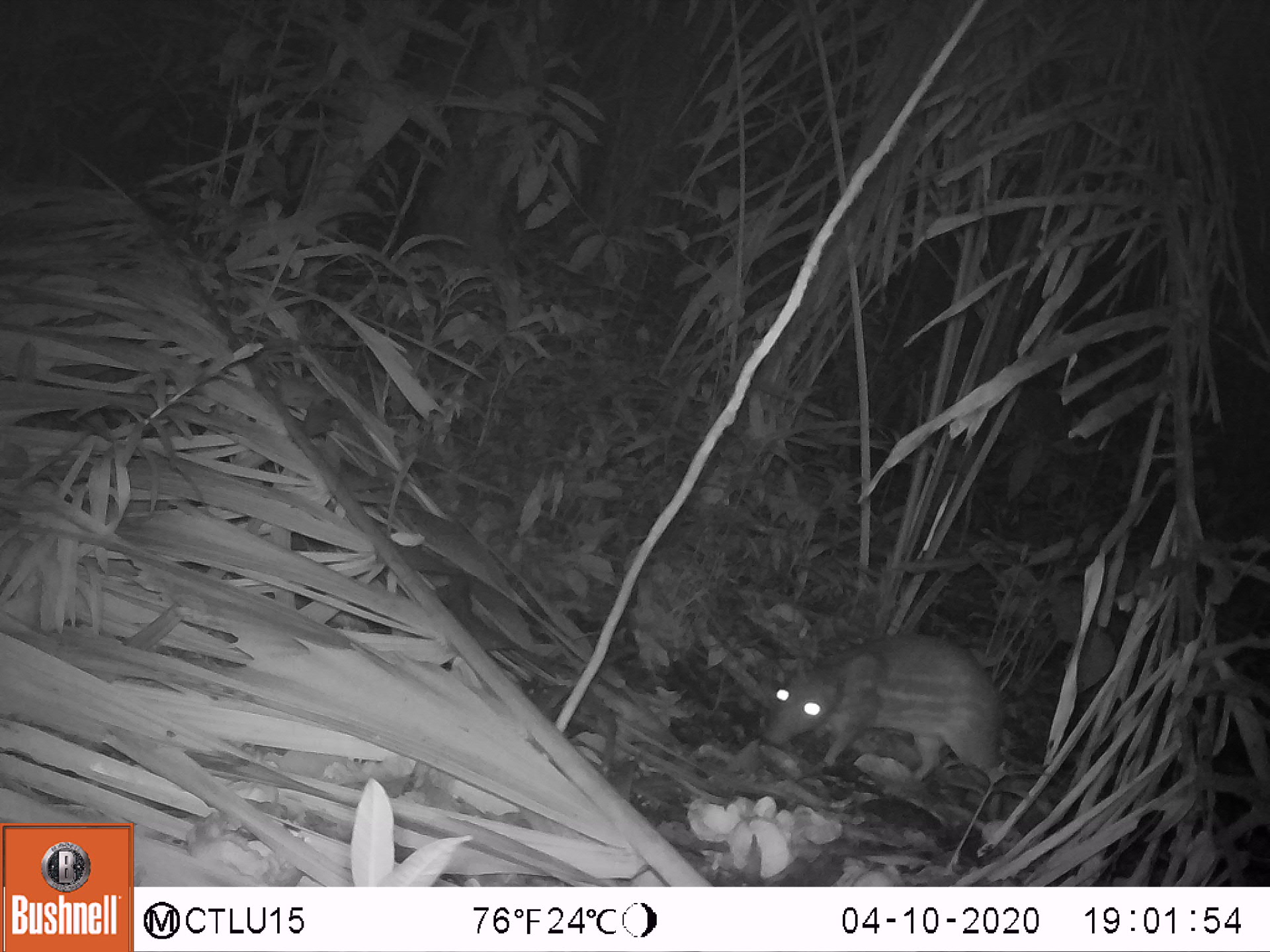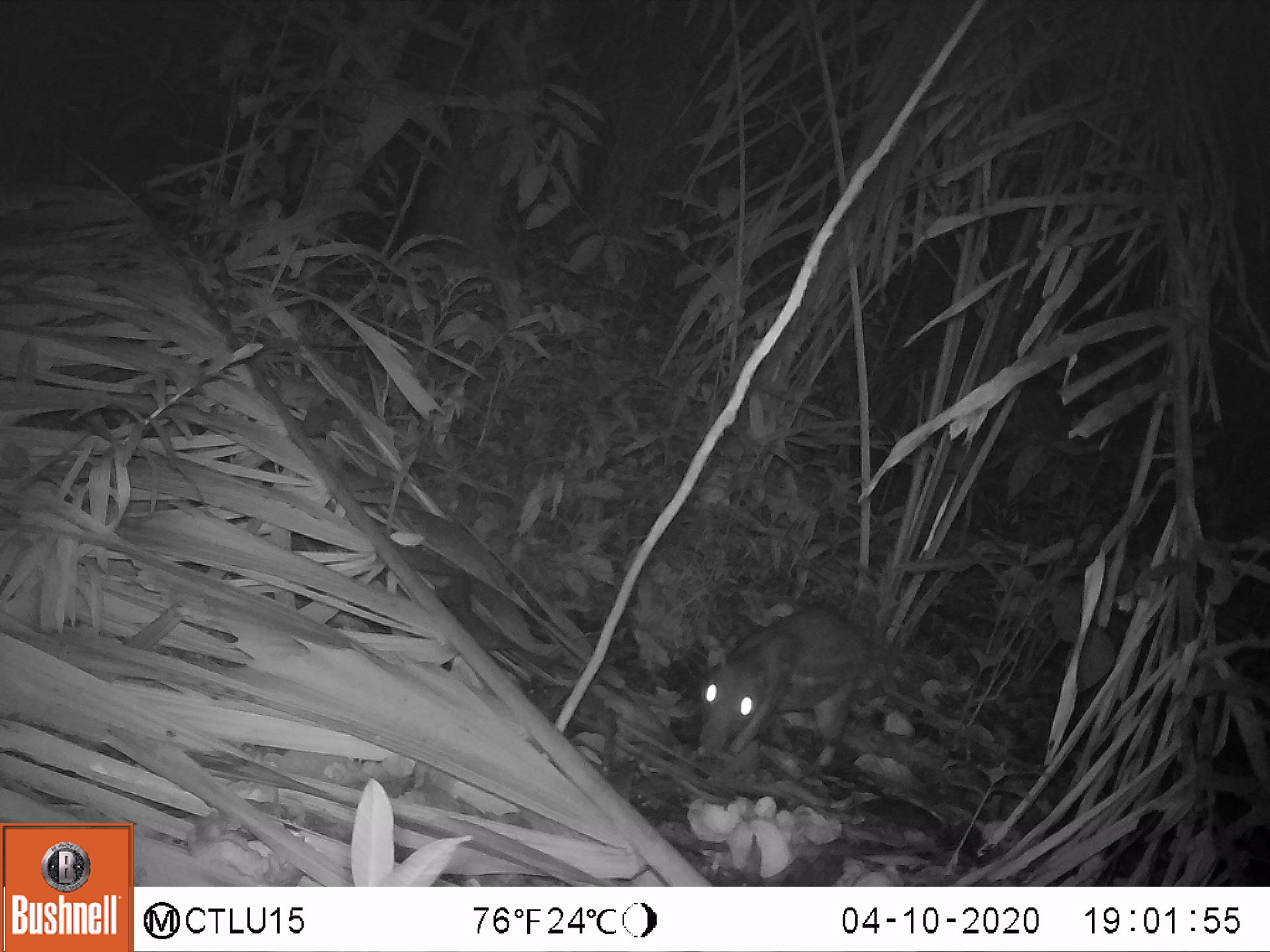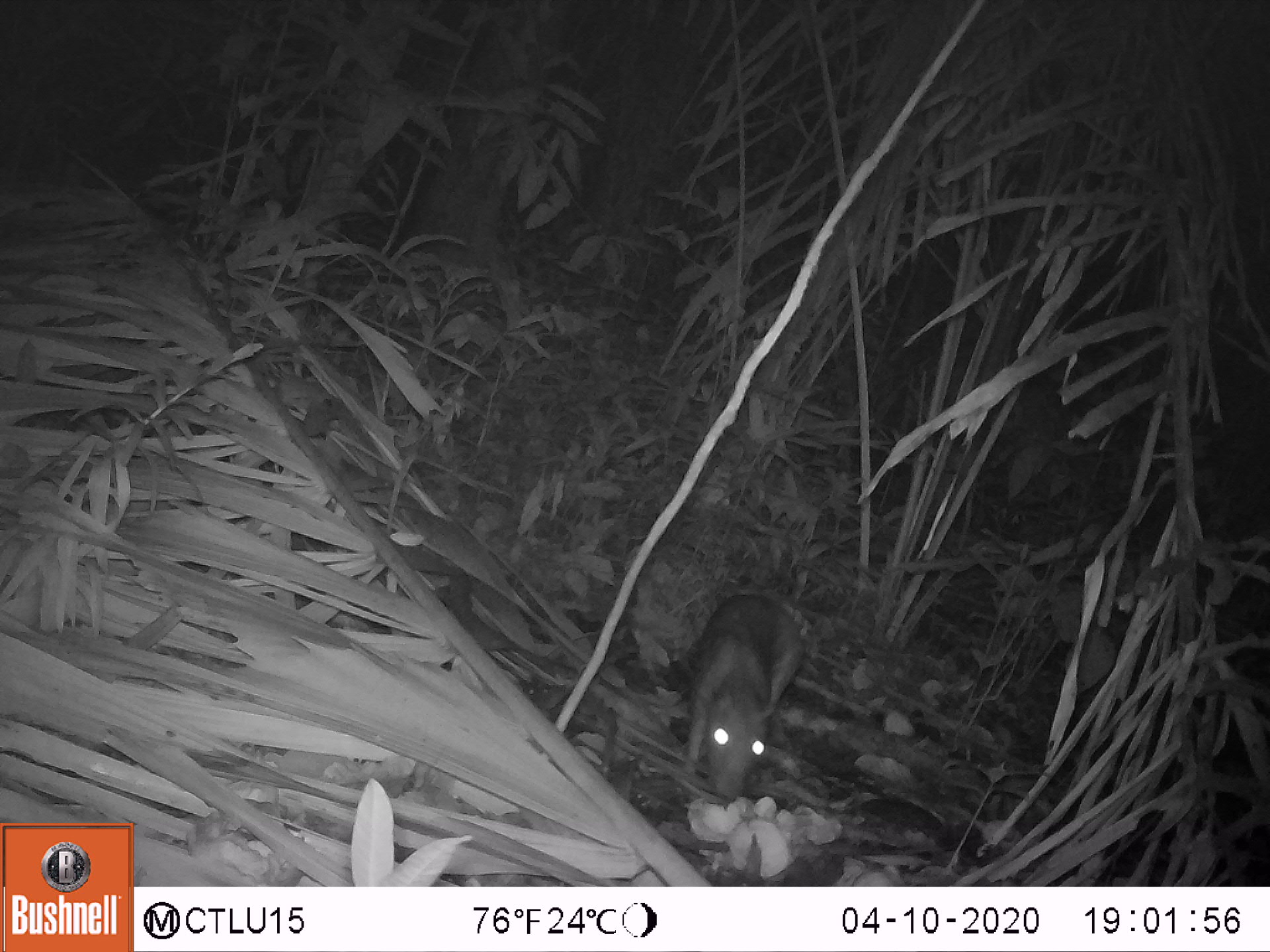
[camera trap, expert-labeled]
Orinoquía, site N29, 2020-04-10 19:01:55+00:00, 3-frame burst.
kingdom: Animalia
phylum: Chordata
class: Mammalia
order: Rodentia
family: Cuniculidae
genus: Cuniculus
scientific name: Cuniculus paca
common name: spotted paca